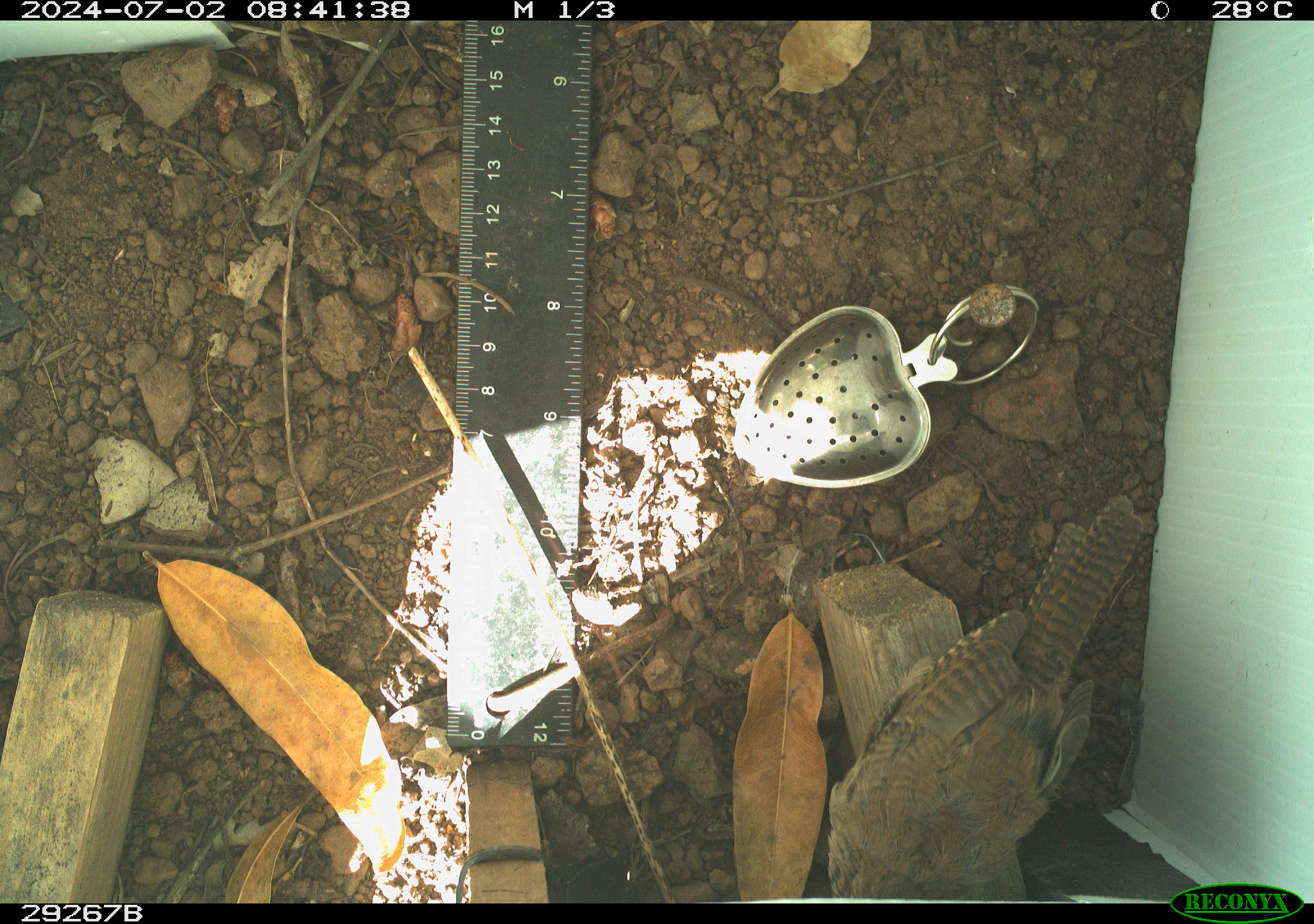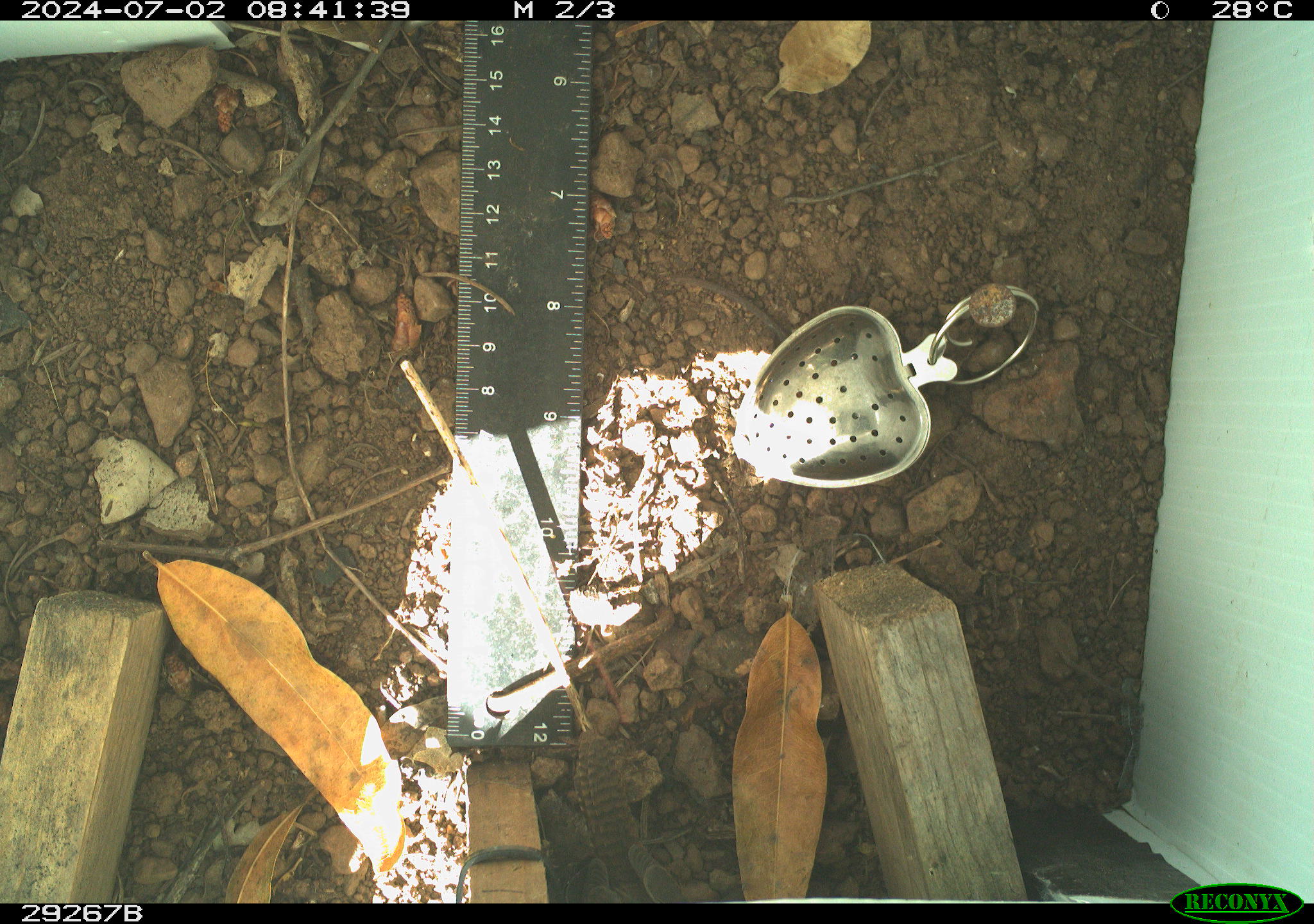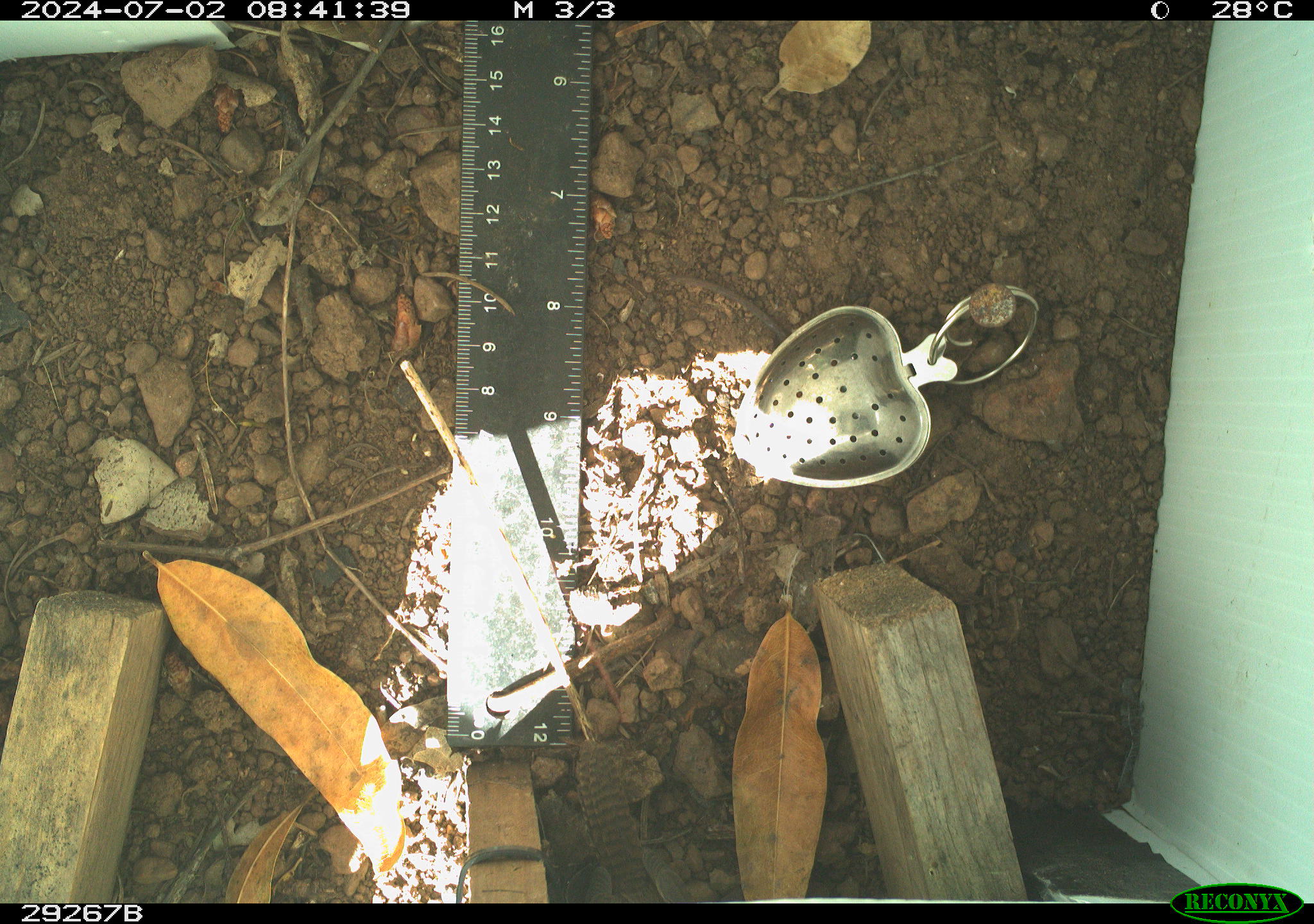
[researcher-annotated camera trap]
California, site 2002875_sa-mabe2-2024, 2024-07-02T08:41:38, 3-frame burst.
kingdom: Animalia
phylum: Chordata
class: Aves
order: Passeriformes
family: Troglodytidae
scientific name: Troglodytidae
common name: wren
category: troglodytidae family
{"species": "troglodytidae family (wren) (Troglodytidae)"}